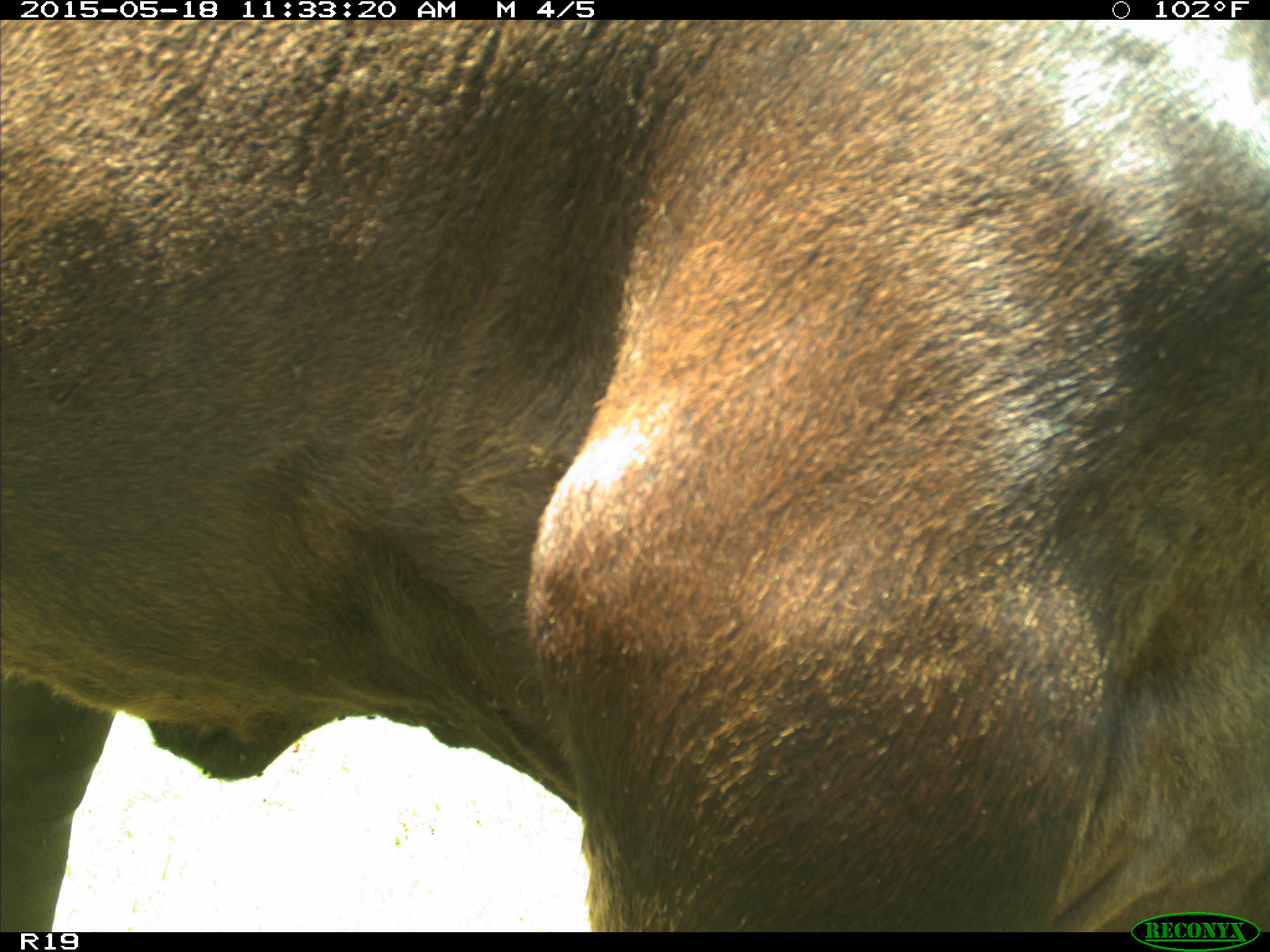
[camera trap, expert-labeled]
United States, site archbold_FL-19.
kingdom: Animalia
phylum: Chordata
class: Mammalia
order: Artiodactyla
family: Bovidae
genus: Bos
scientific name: Bos taurus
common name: domestic cow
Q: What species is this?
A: Bos taurus (domestic cow).